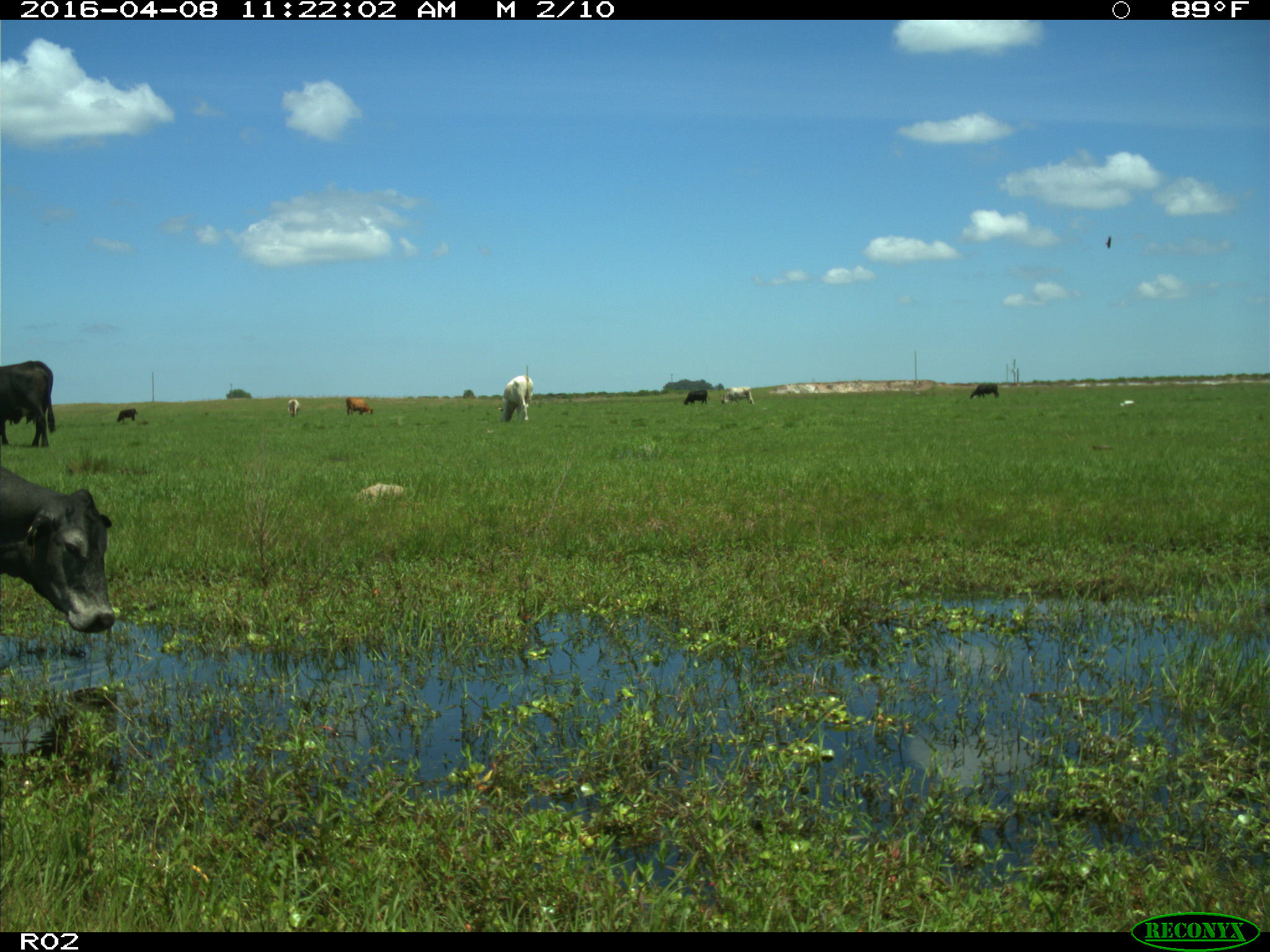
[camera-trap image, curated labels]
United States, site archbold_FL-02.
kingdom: Animalia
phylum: Chordata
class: Mammalia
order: Artiodactyla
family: Bovidae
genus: Bos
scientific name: Bos taurus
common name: domestic cow